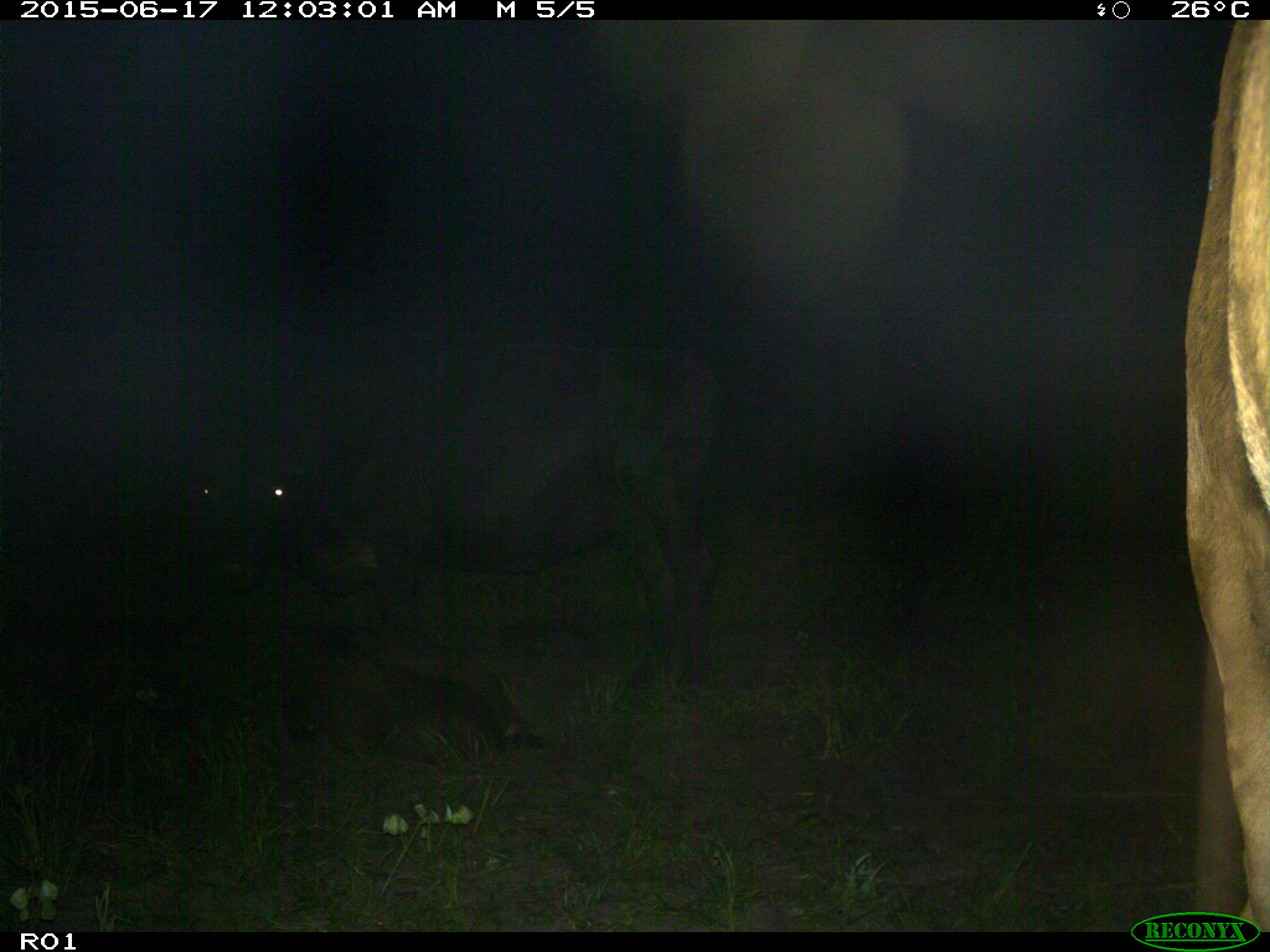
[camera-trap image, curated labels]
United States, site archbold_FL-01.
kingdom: Animalia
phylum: Chordata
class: Mammalia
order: Artiodactyla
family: Bovidae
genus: Bos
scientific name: Bos taurus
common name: domestic cow